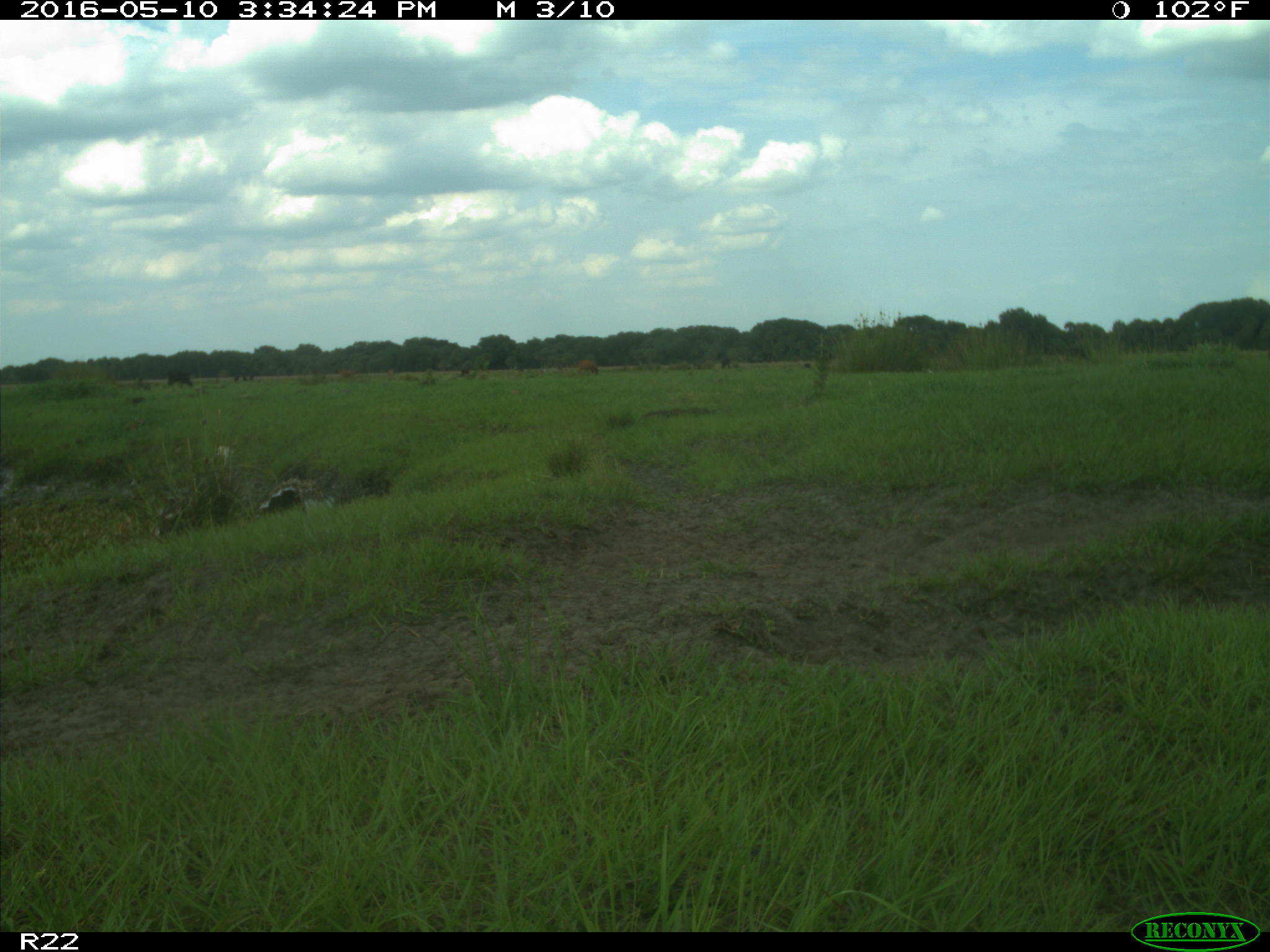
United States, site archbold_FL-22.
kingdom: Animalia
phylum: Chordata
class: Mammalia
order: Artiodactyla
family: Bovidae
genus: Bos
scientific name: Bos taurus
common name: domestic cow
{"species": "Bos taurus (domestic cow)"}